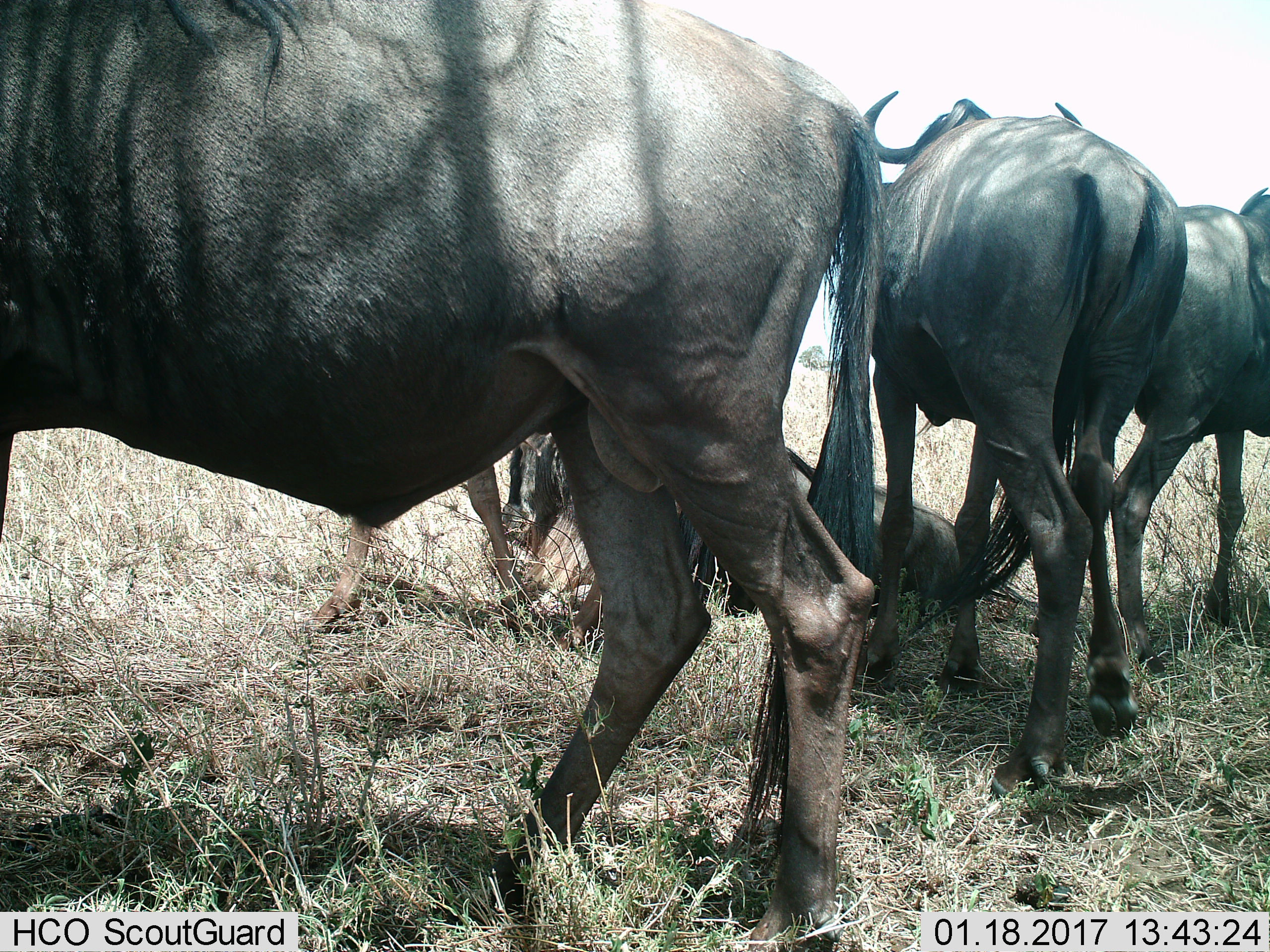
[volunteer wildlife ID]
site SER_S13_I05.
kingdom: Animalia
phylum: Chordata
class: Mammalia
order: Artiodactyla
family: Bovidae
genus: Connochaetes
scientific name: Connochaetes taurinus taurinus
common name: blue wildebeest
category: wildebeestblue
Wildebeestblue (blue wildebeest) (Connochaetes taurinus taurinus), count 4. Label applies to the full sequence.